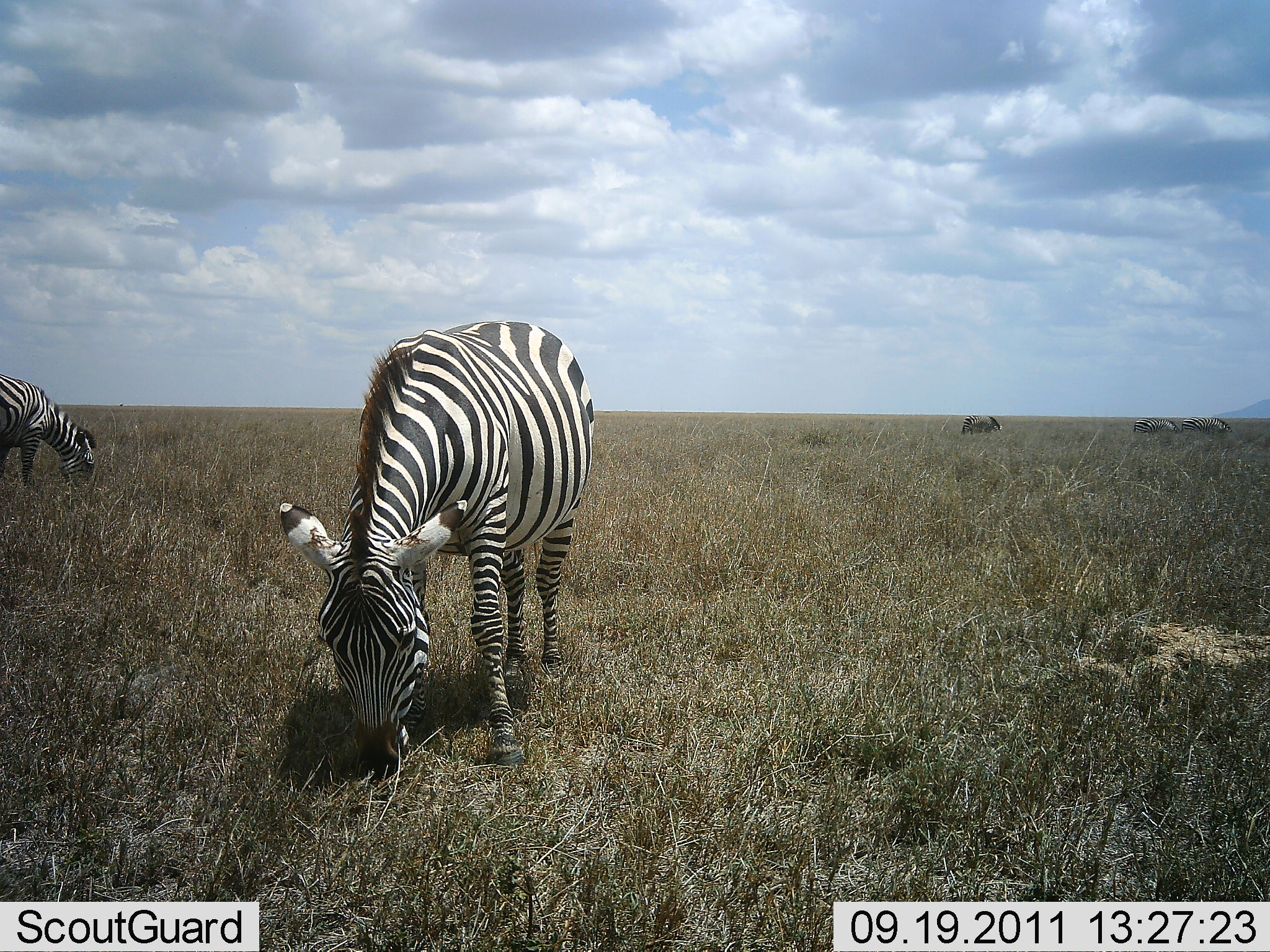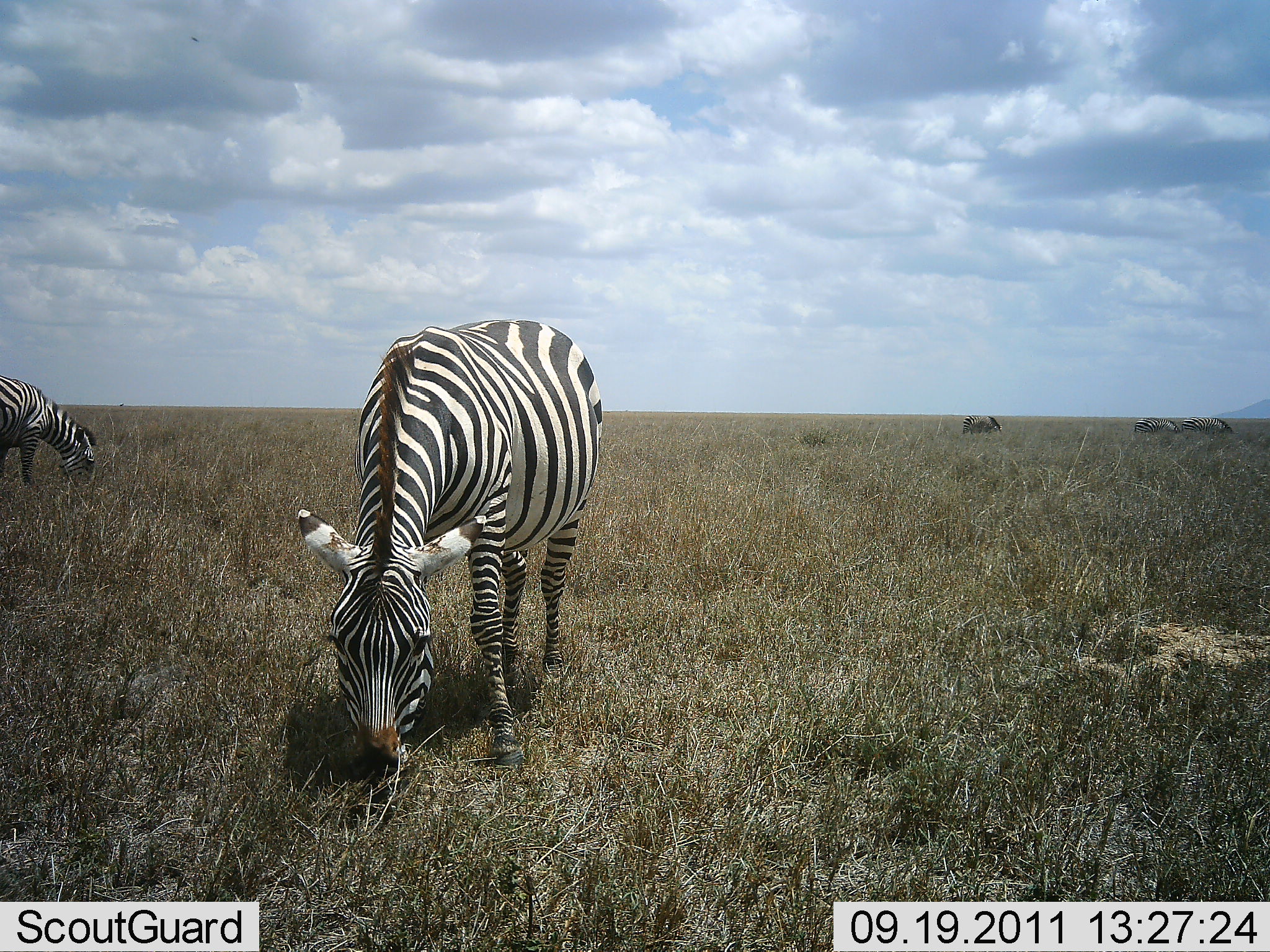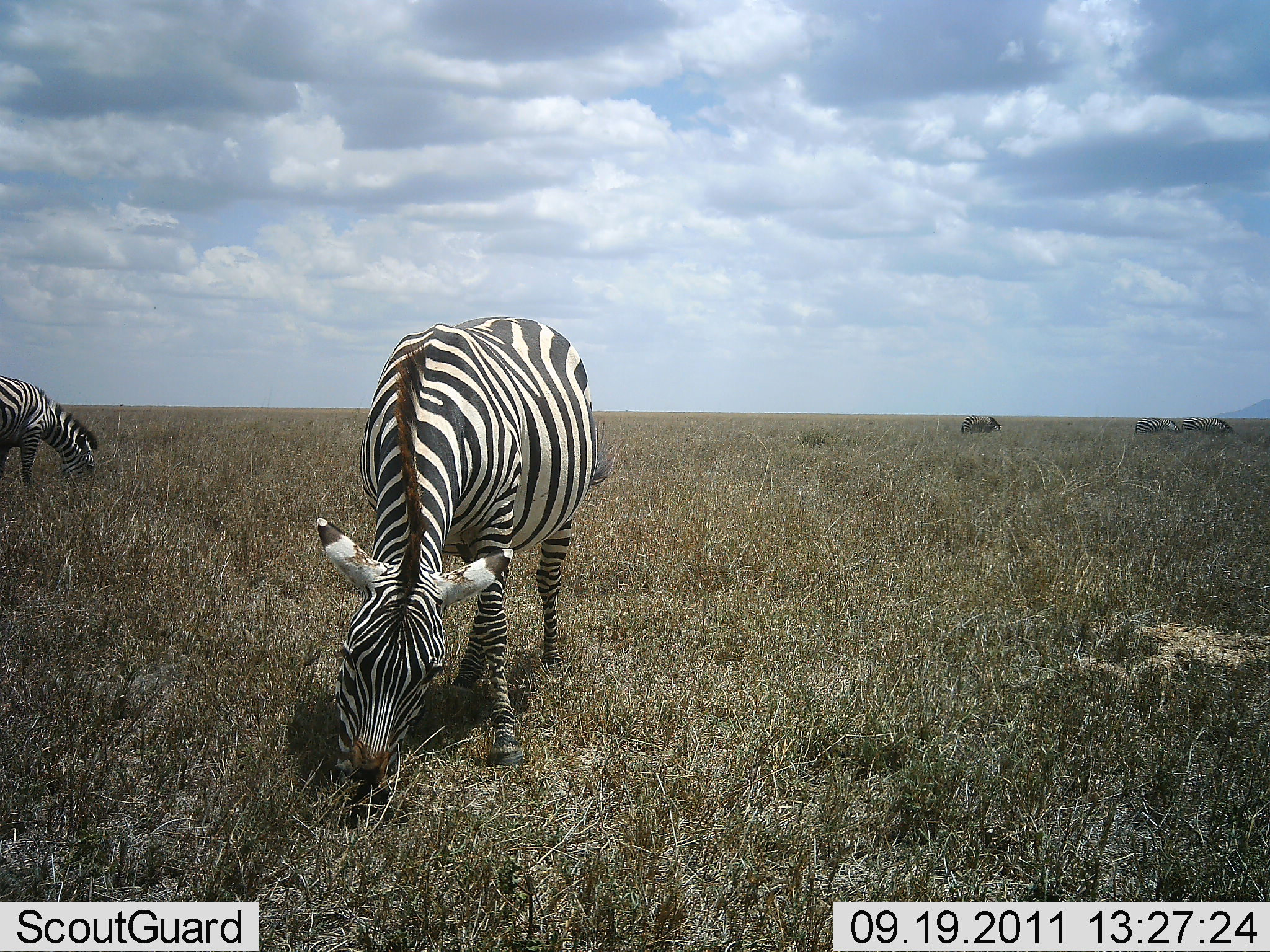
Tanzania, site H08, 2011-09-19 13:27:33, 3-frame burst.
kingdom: Animalia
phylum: Chordata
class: Mammalia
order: Perissodactyla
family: Equidae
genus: Equus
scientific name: Equus quagga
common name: plains zebra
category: zebra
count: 2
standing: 31%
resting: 0%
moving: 0%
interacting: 0%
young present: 0%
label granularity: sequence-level